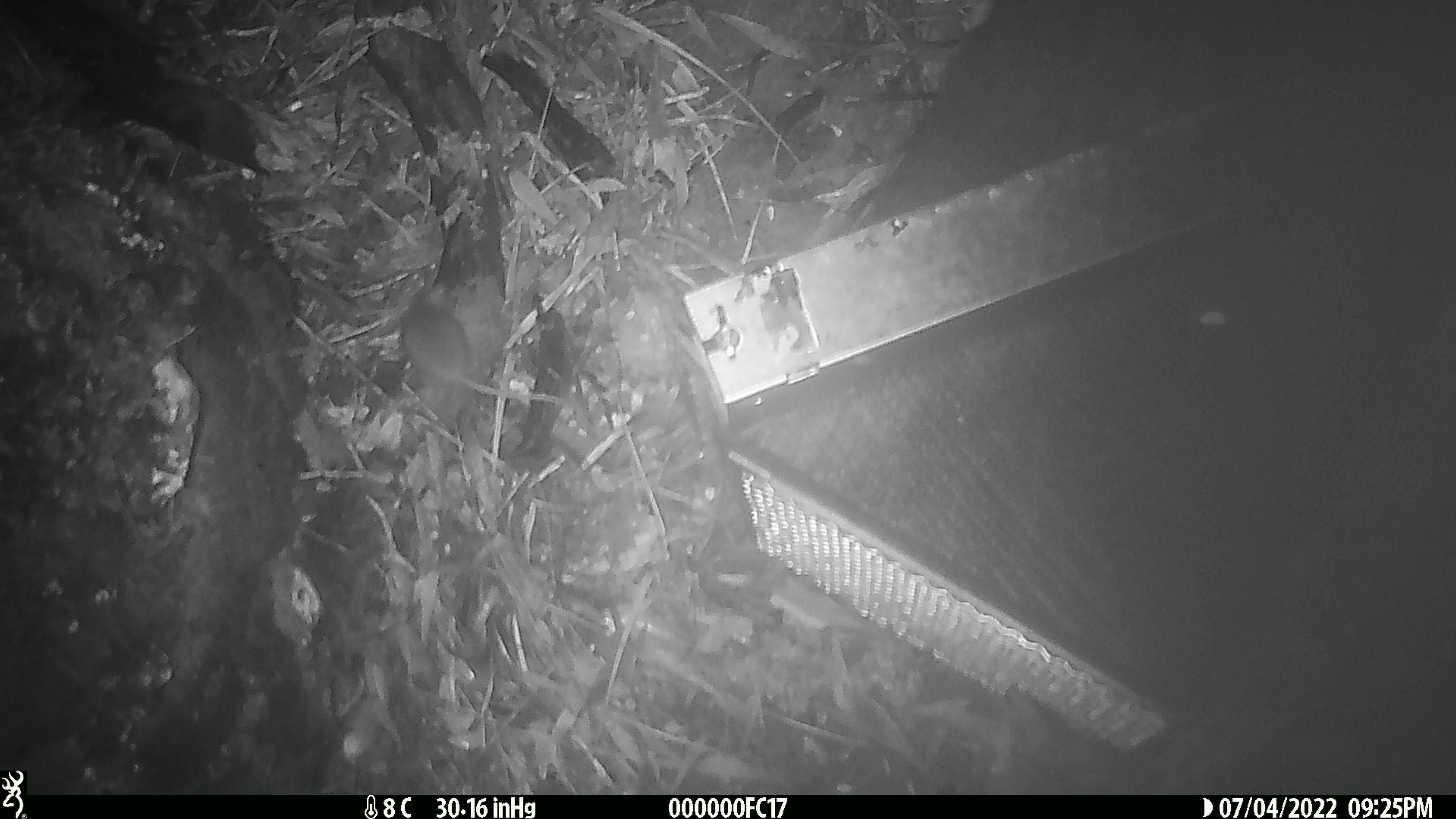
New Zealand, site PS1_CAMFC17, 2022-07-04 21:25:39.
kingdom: Animalia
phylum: Chordata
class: Mammalia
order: Rodentia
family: Muridae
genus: Mus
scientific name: Mus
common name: mouse